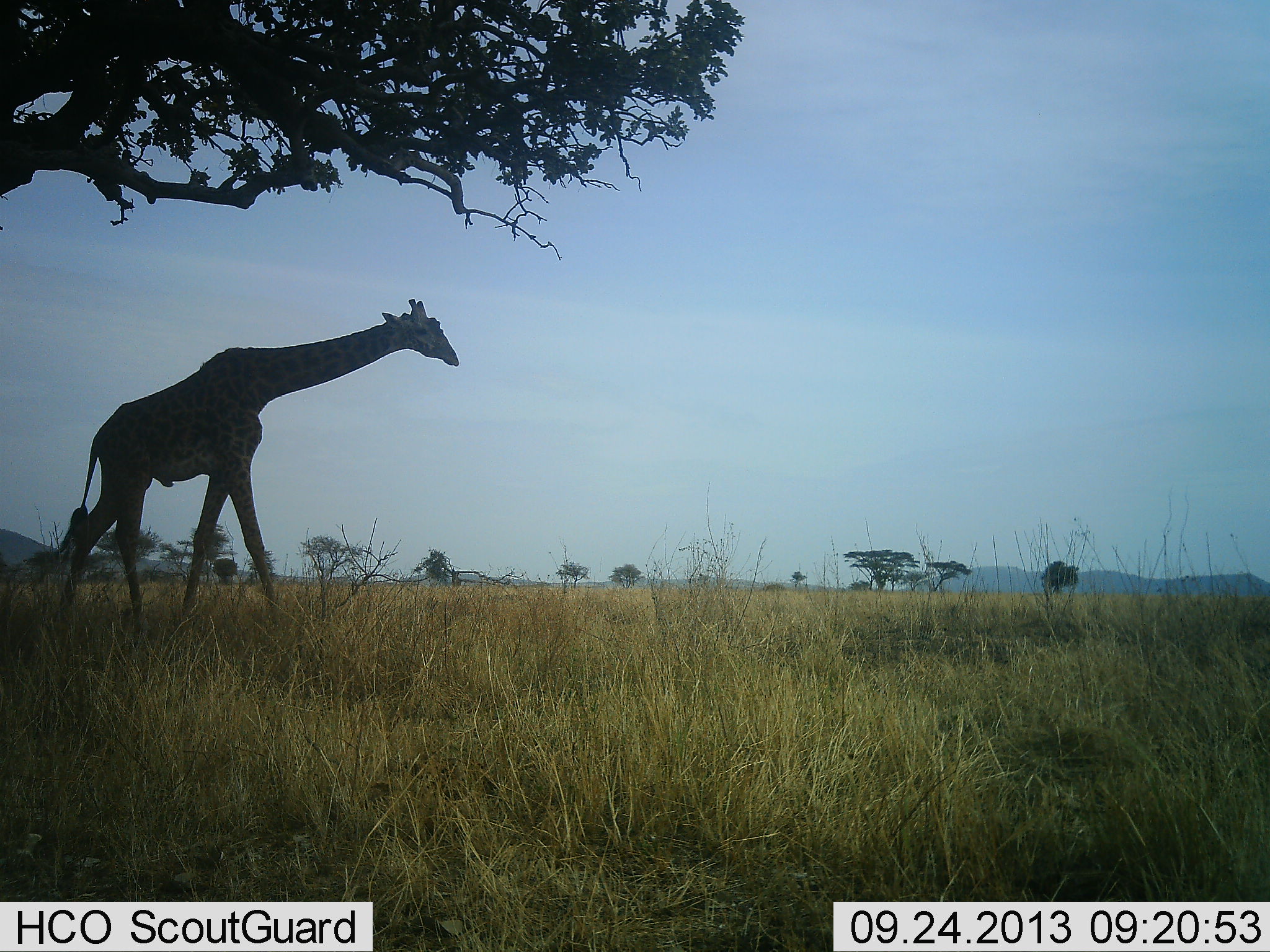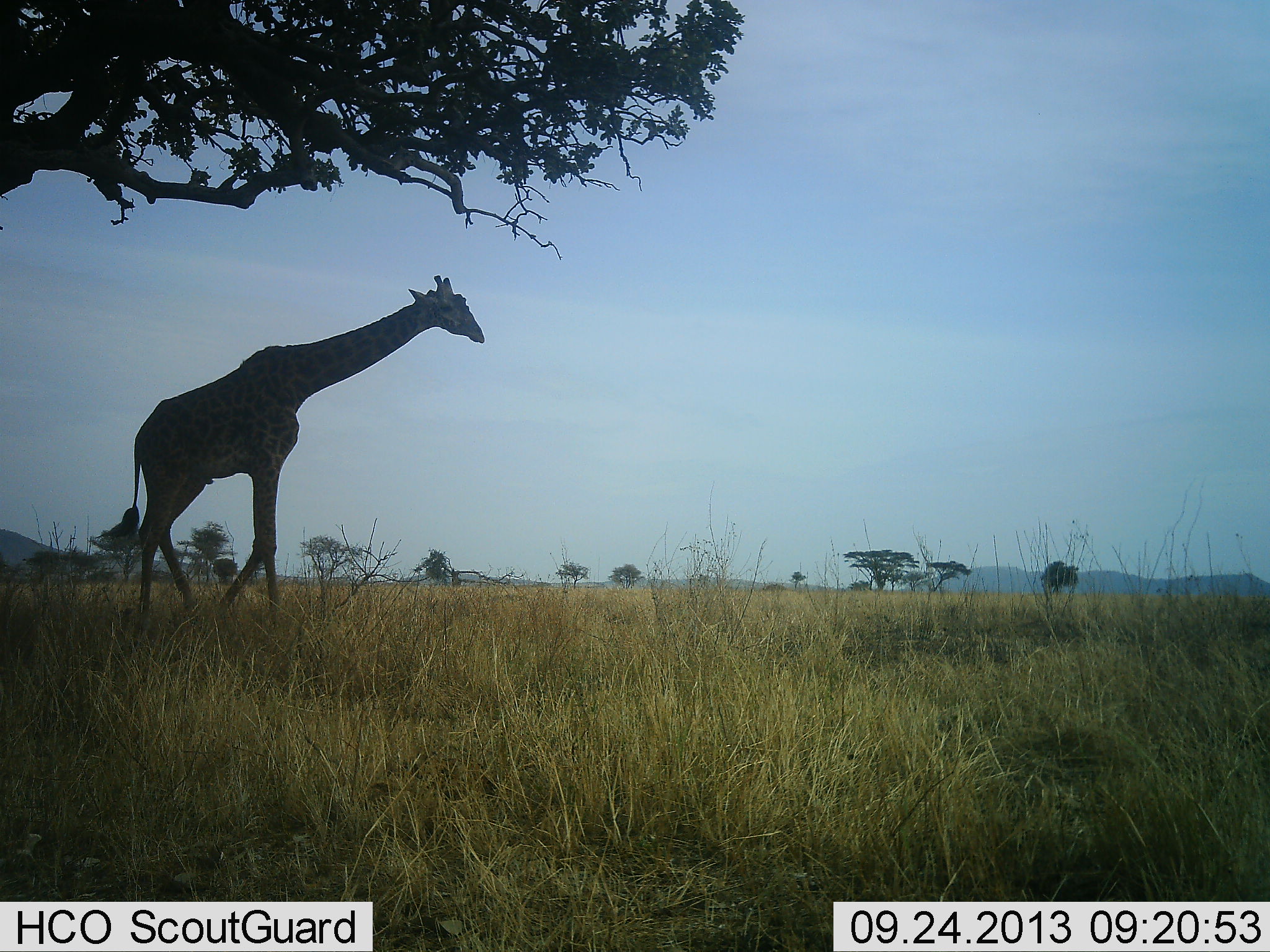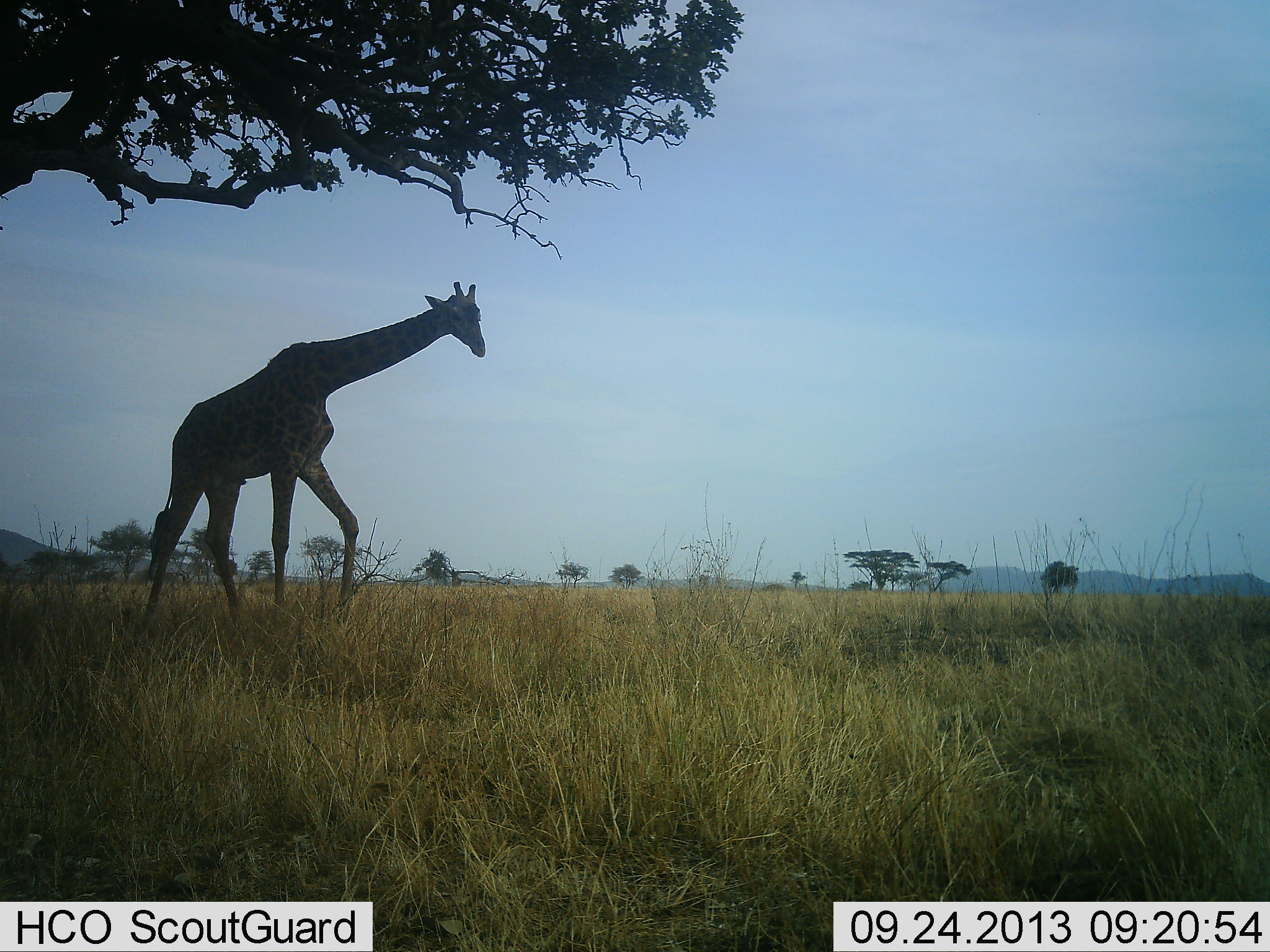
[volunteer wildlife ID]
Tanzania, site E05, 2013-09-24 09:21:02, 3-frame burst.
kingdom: Animalia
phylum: Chordata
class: Mammalia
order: Artiodactyla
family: Giraffidae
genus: Giraffa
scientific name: Giraffa camelopardalis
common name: giraffe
Giraffe (Giraffa camelopardalis), count 1. Behavior (volunteer vote fractions): standing 3%, resting 0%, moving 93%, interacting 3%. Young present (vote fraction): 0%. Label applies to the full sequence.